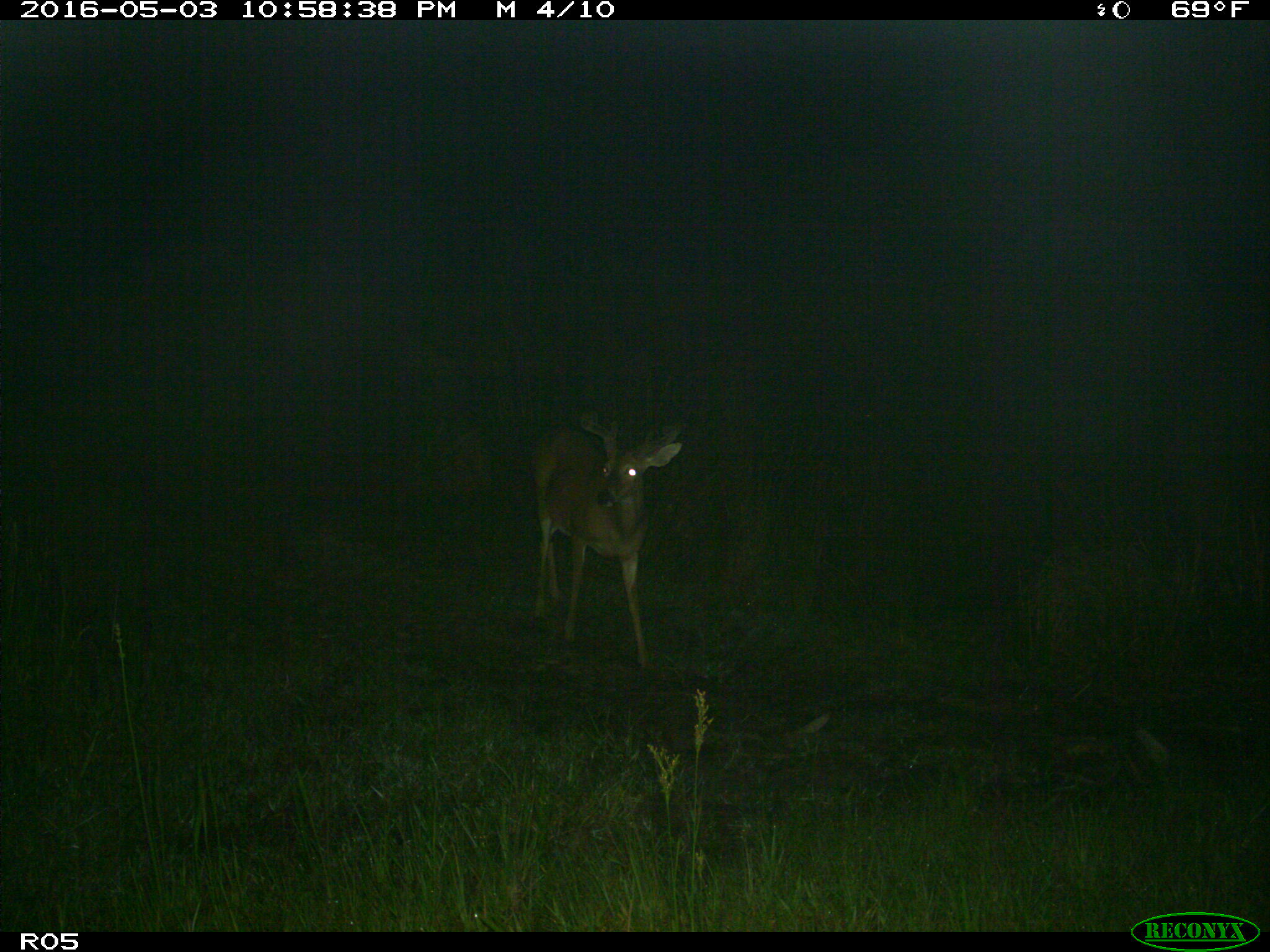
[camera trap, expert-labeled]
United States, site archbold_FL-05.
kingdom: Animalia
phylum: Chordata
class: Mammalia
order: Artiodactyla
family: Cervidae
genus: Odocoileus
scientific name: Odocoileus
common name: deer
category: unidentified deer